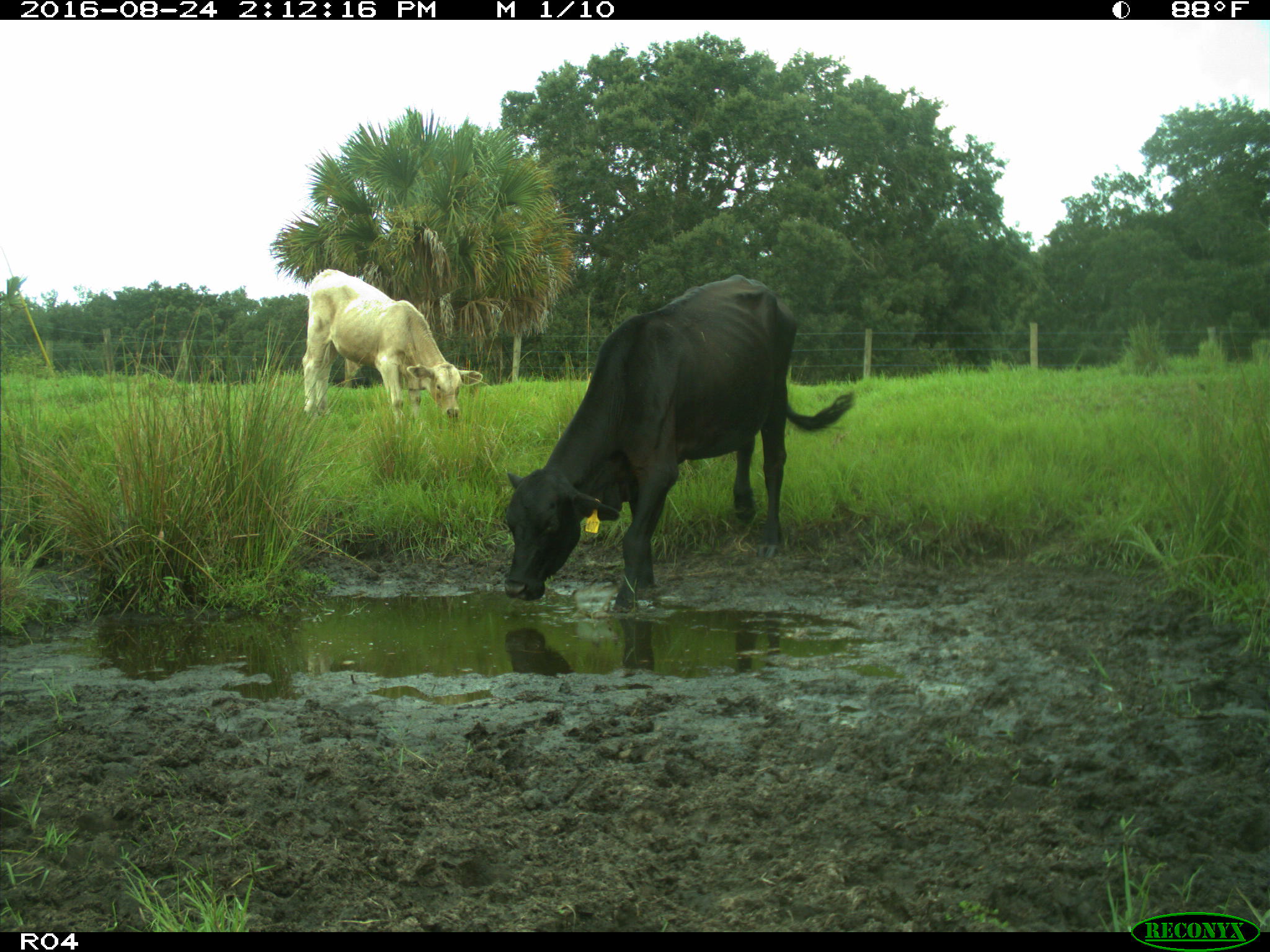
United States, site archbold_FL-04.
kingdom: Animalia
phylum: Chordata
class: Mammalia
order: Artiodactyla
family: Bovidae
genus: Bos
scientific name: Bos taurus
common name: domestic cow